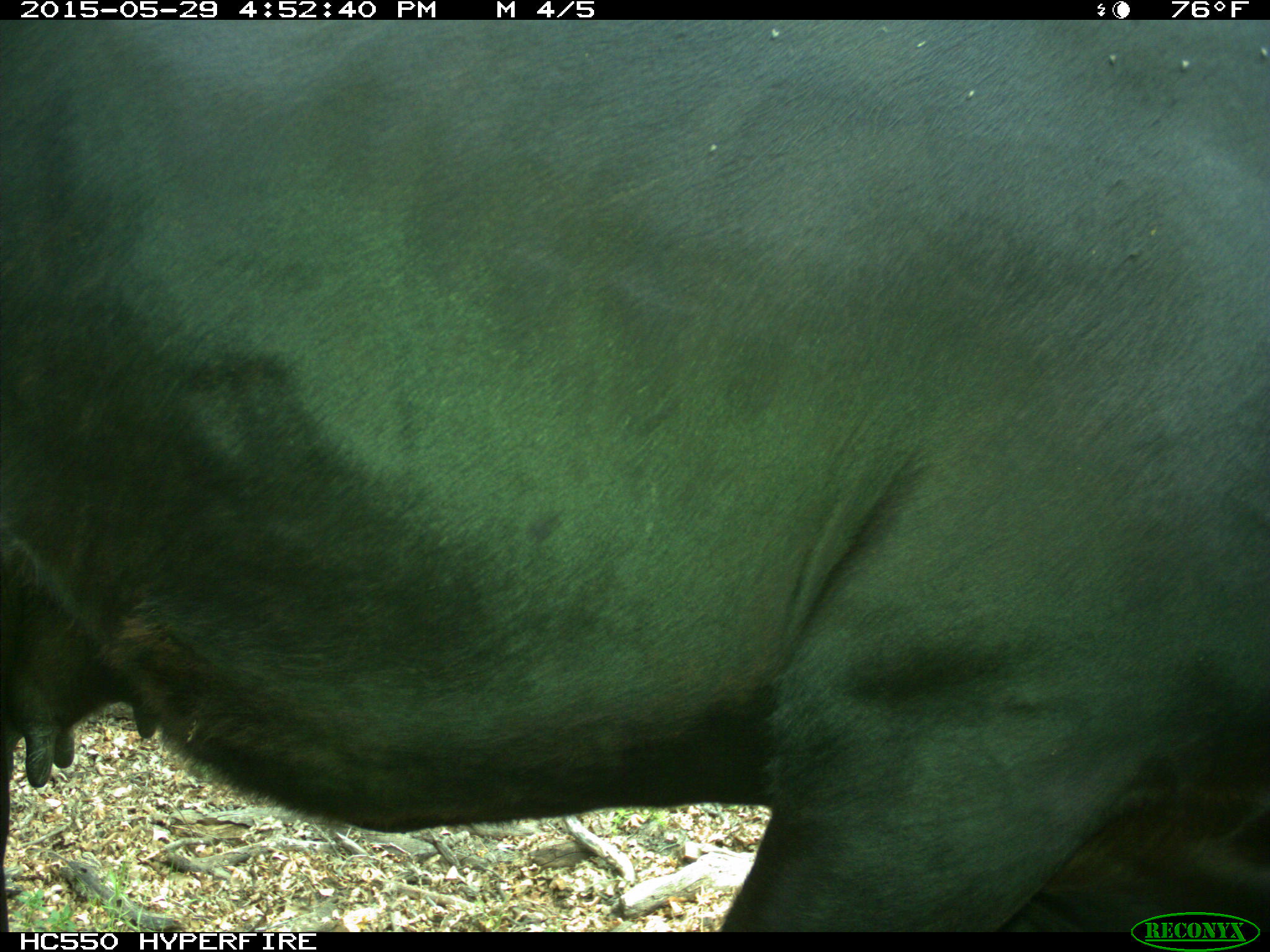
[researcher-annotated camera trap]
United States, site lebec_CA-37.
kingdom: Animalia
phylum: Chordata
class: Mammalia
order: Artiodactyla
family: Bovidae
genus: Bos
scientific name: Bos taurus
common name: domestic cow